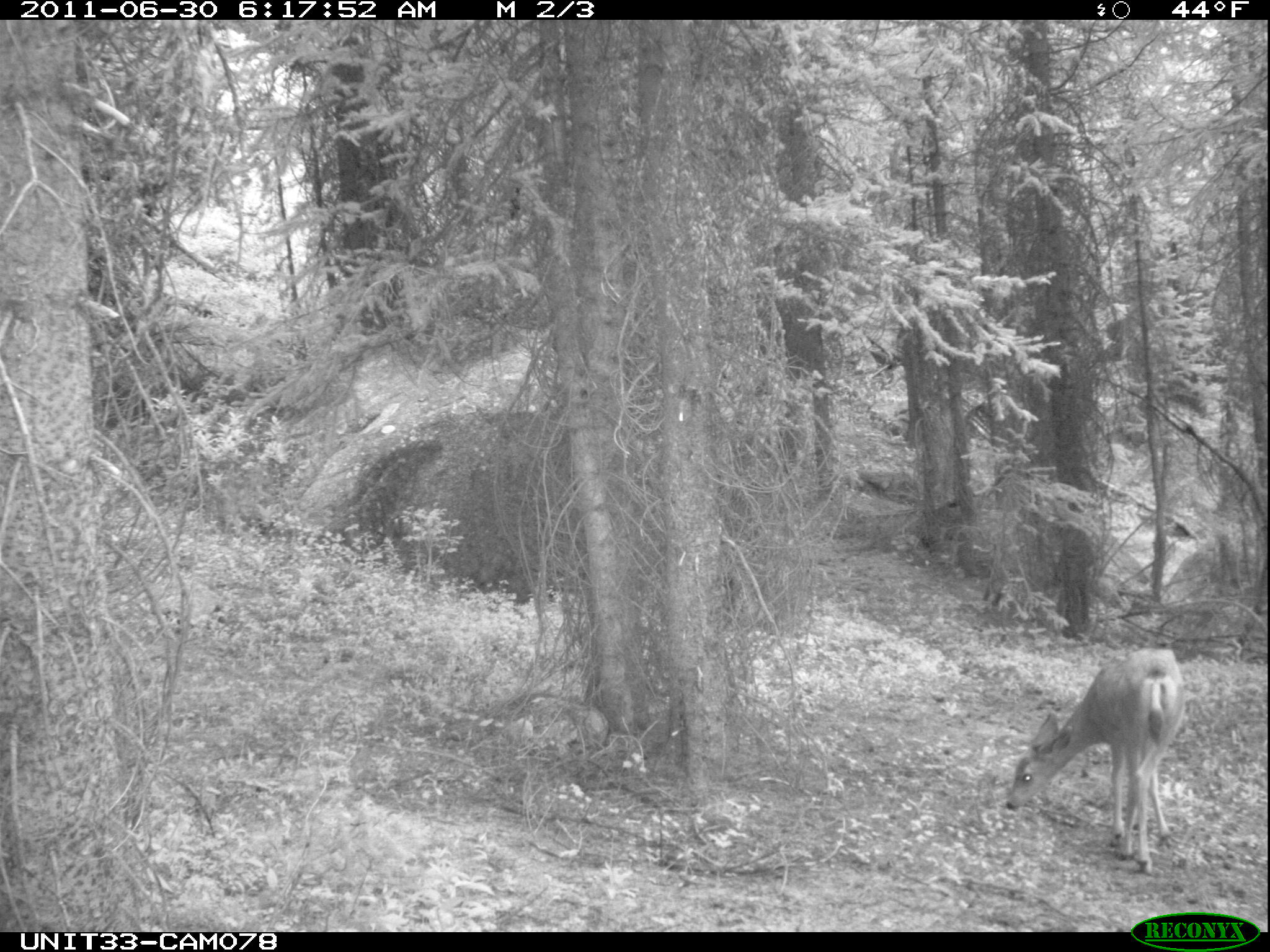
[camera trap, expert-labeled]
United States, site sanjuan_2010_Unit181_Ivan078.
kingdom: Animalia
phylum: Chordata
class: Mammalia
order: Artiodactyla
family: Cervidae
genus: Odocoileus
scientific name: Odocoileus hemionus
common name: mule deer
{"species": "Odocoileus hemionus (mule deer)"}